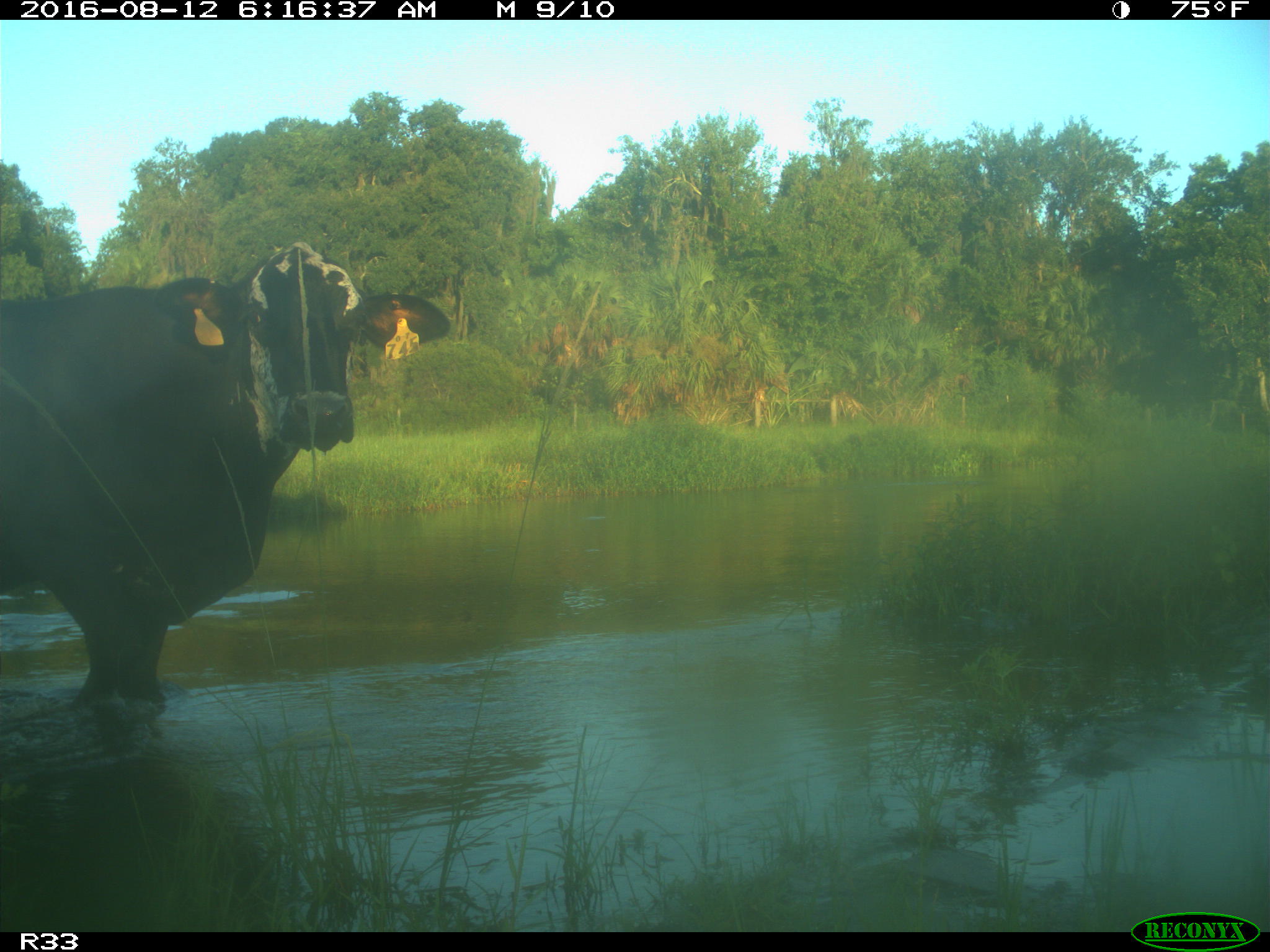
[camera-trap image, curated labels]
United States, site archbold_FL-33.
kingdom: Animalia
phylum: Chordata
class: Mammalia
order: Artiodactyla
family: Bovidae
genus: Bos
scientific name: Bos taurus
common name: domestic cow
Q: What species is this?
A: Bos taurus (domestic cow).